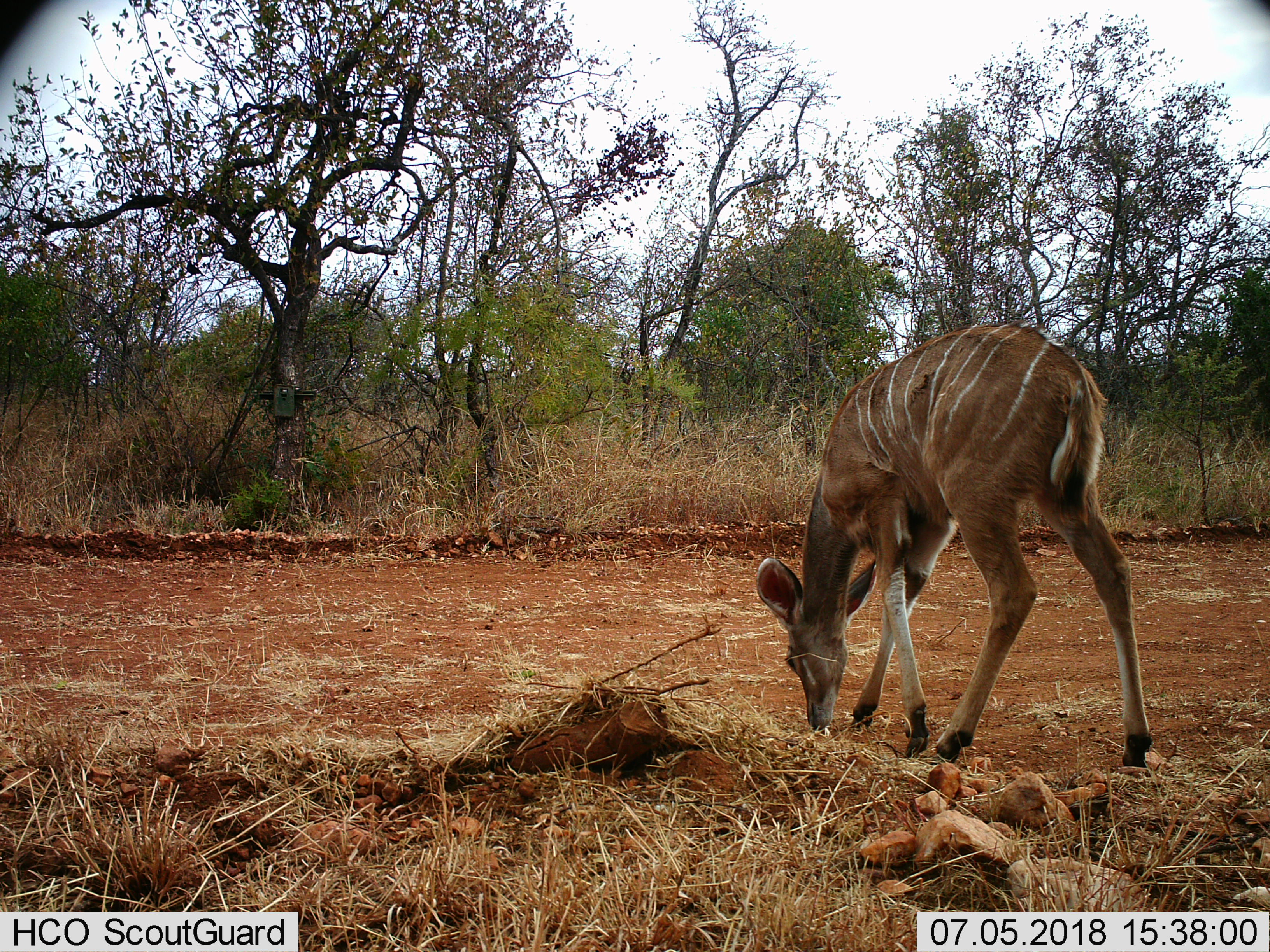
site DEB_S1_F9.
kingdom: Animalia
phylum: Chordata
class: Mammalia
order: Artiodactyla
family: Bovidae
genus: Tragelaphus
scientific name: Tragelaphus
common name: kudu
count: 1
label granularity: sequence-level